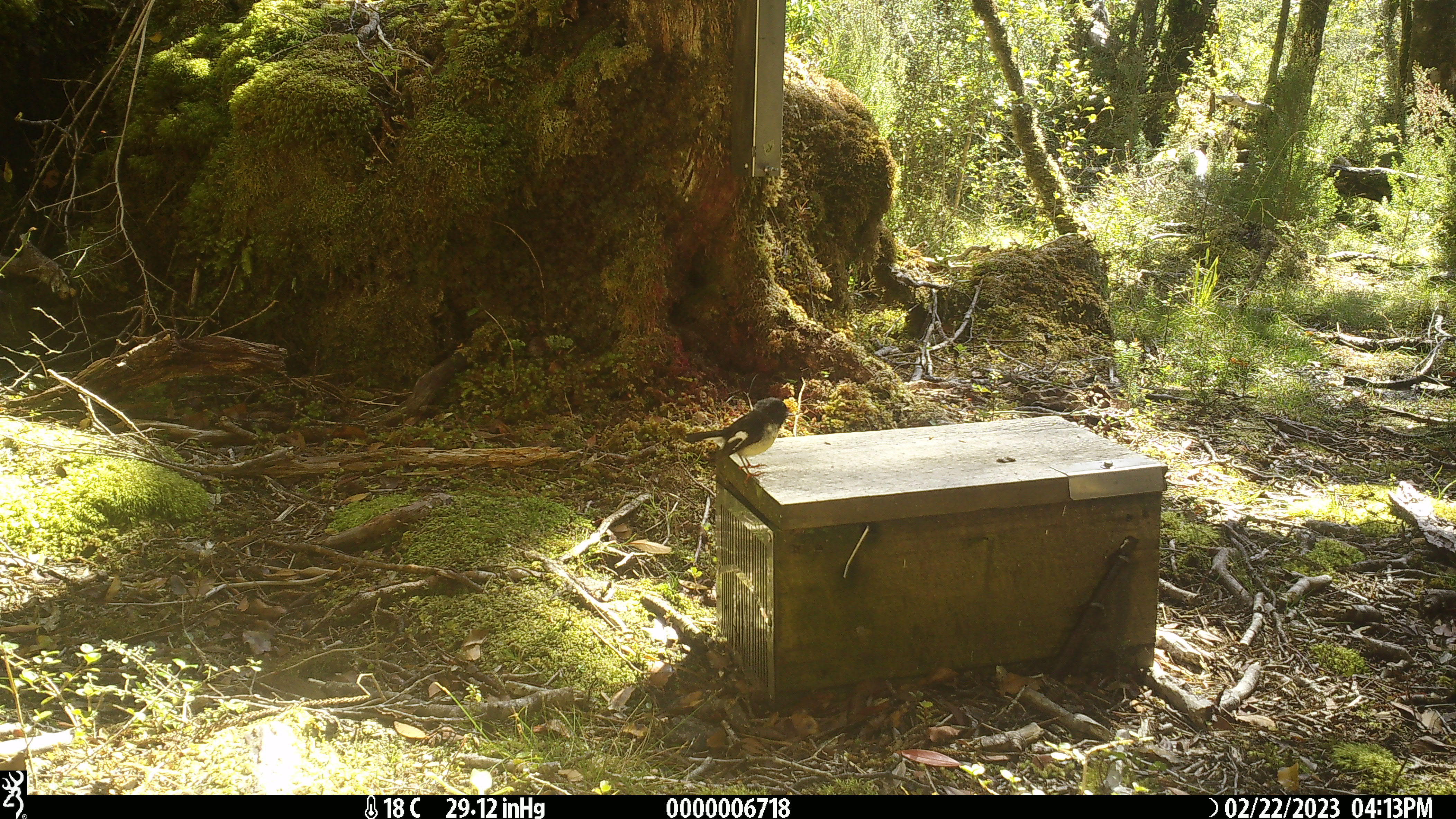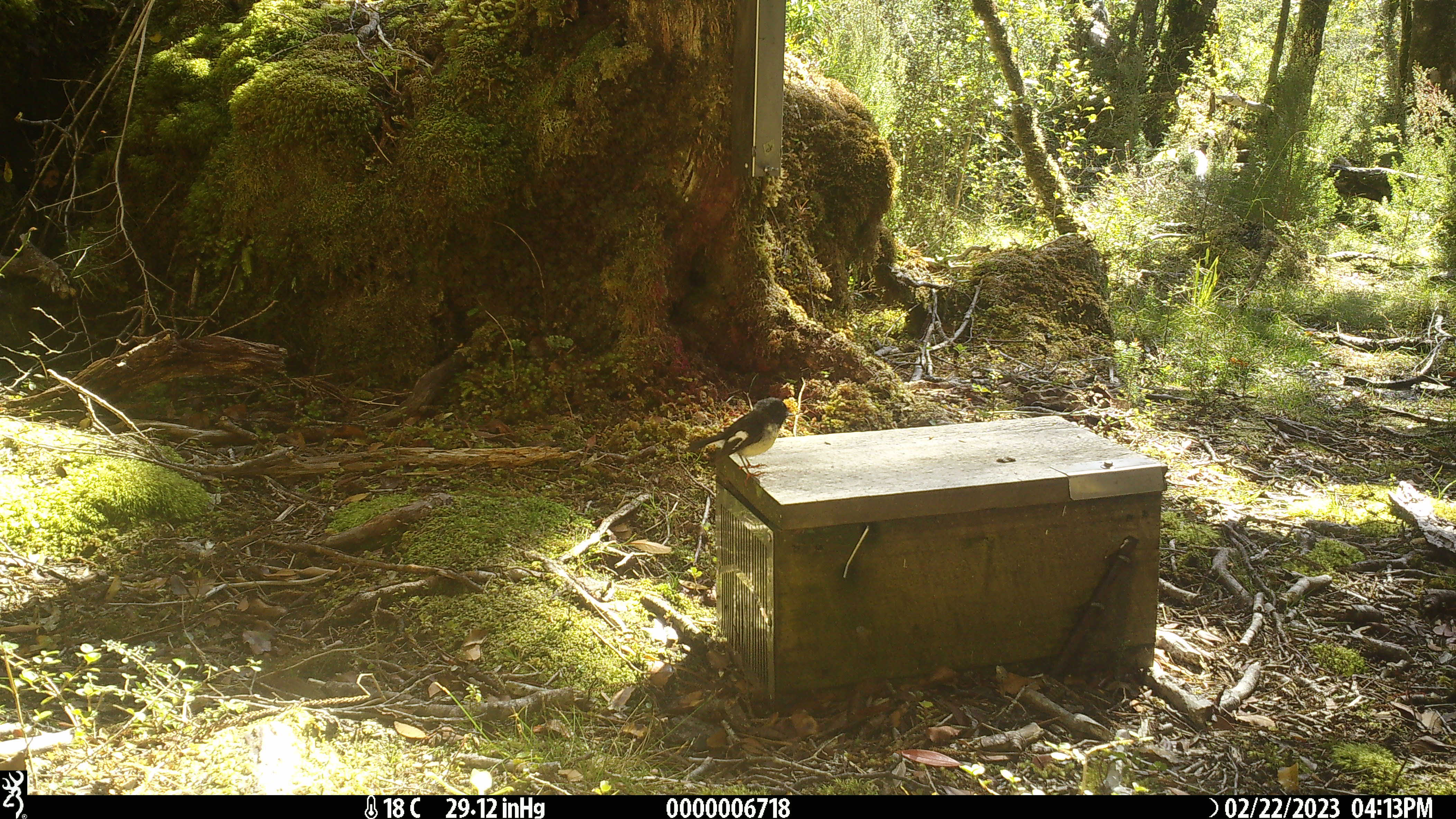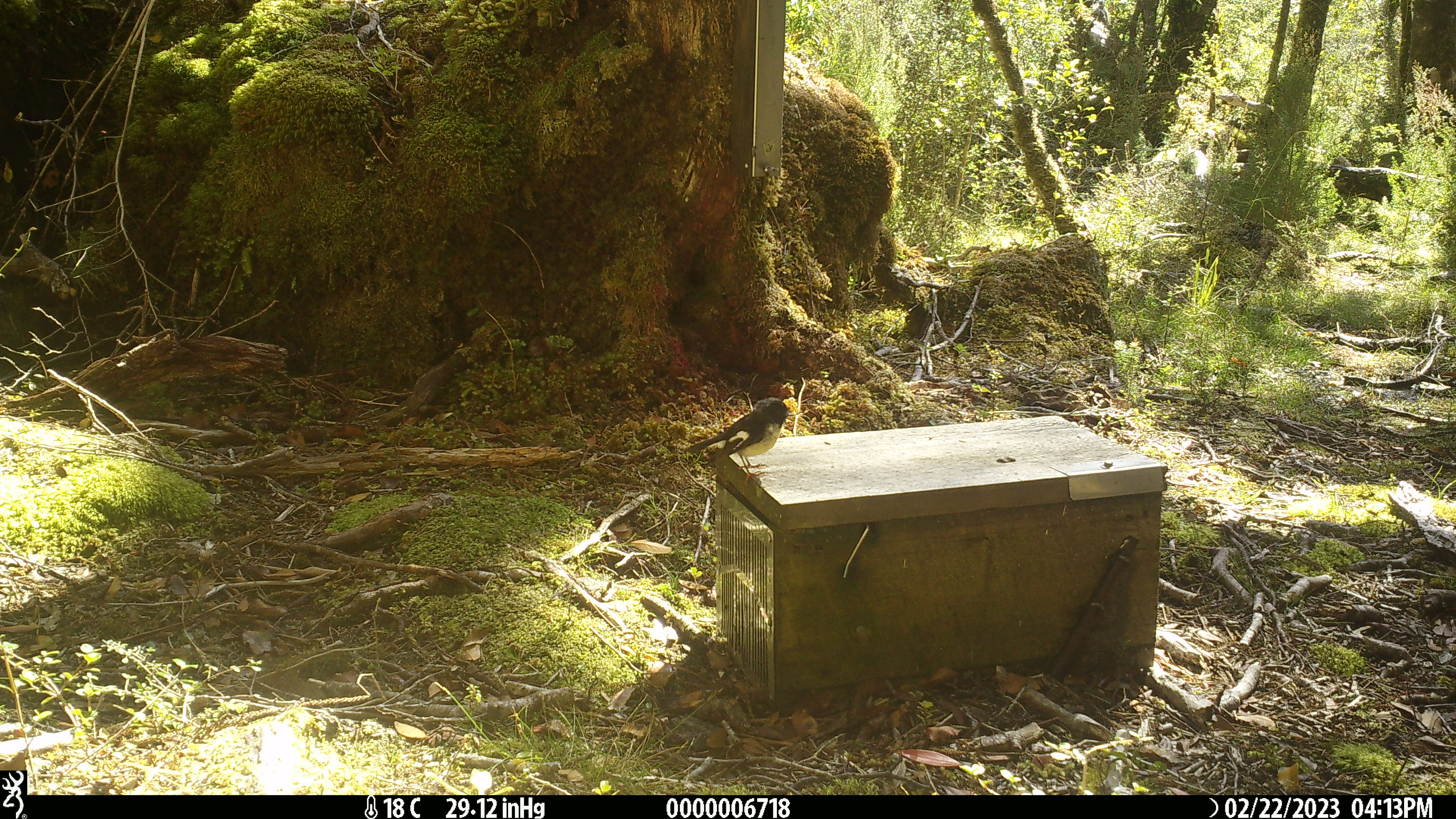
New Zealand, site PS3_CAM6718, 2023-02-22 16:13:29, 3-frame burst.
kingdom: Animalia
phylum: Chordata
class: Aves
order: Passeriformes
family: Petroicidae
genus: Petroica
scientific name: Petroica macrocephala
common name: tomtit